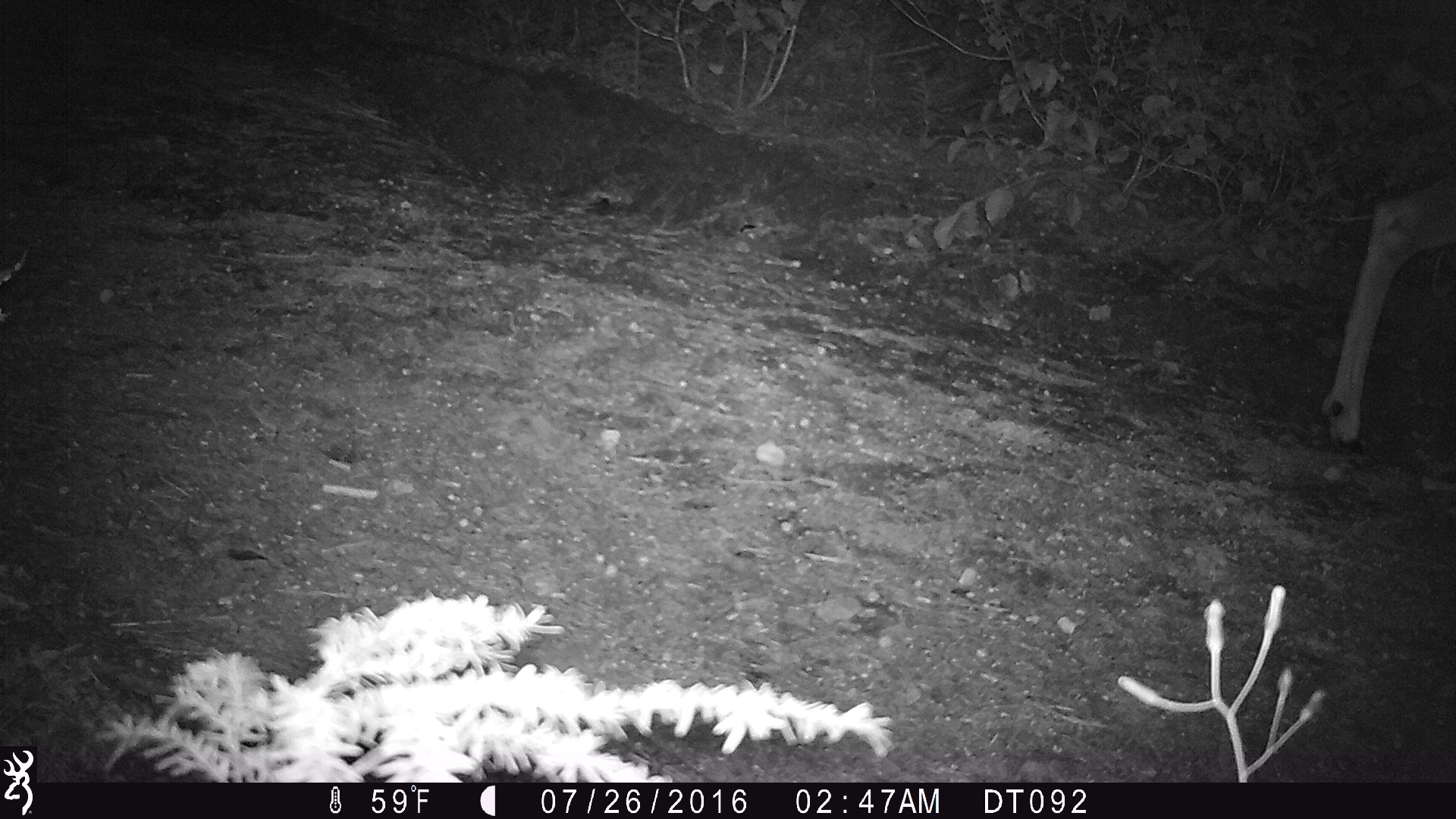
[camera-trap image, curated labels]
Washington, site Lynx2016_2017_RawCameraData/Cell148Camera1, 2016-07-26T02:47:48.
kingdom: Animalia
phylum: Chordata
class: Mammalia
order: Artiodactyla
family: Cervidae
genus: Odocoileus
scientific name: Odocoileus hemionus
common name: mule deer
Odocoileus hemionus (mule deer). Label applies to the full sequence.